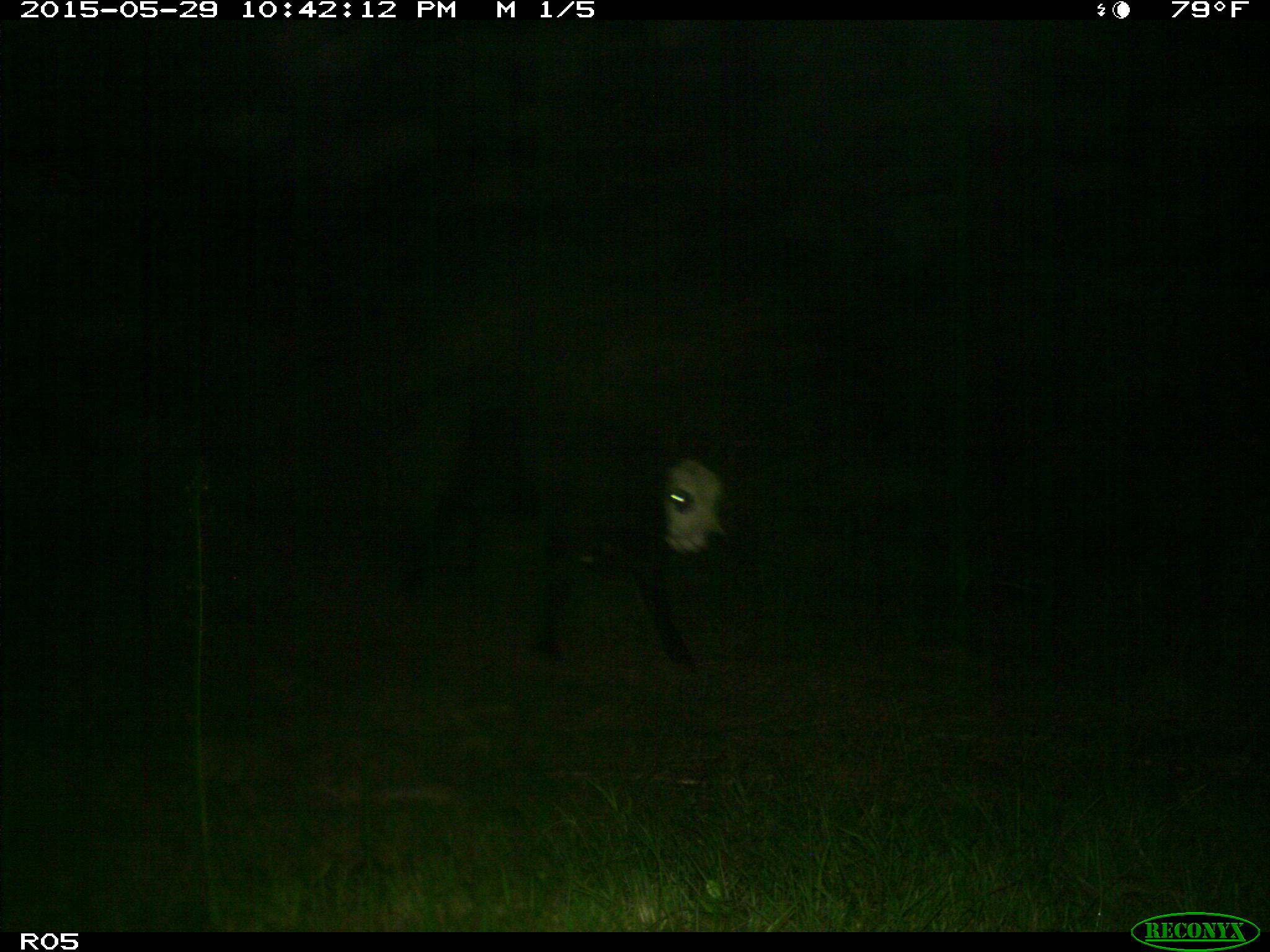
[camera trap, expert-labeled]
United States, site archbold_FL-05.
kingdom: Animalia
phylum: Chordata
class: Mammalia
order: Artiodactyla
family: Bovidae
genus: Bos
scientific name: Bos taurus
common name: domestic cow